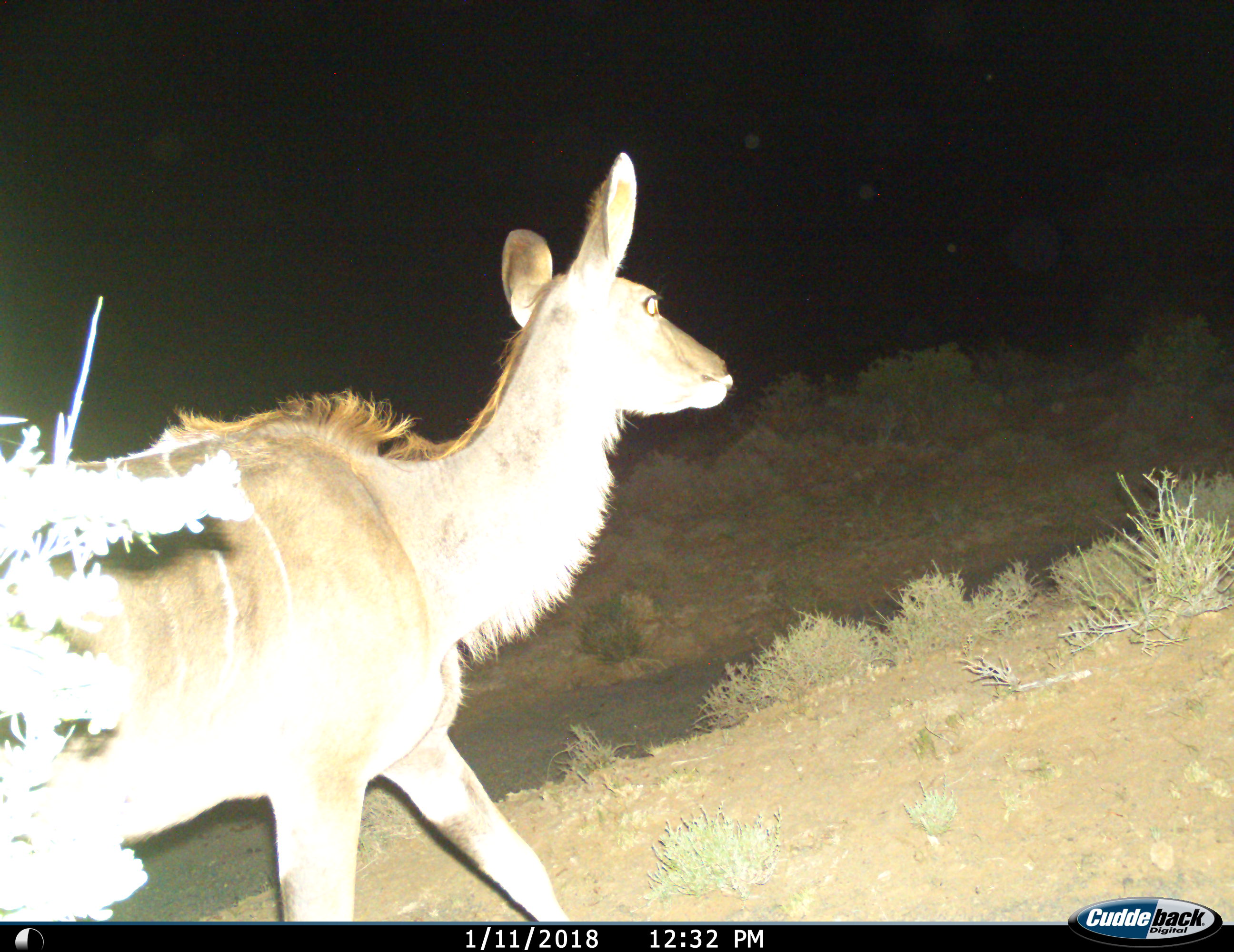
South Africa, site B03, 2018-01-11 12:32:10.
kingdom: Animalia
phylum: Chordata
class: Mammalia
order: Artiodactyla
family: Bovidae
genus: Tragelaphus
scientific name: Tragelaphus strepsiceros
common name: greater kudu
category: kudu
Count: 1.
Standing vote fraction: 12%.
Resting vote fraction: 0%.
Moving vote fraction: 100%.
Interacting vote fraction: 0%.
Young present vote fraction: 0%.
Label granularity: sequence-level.